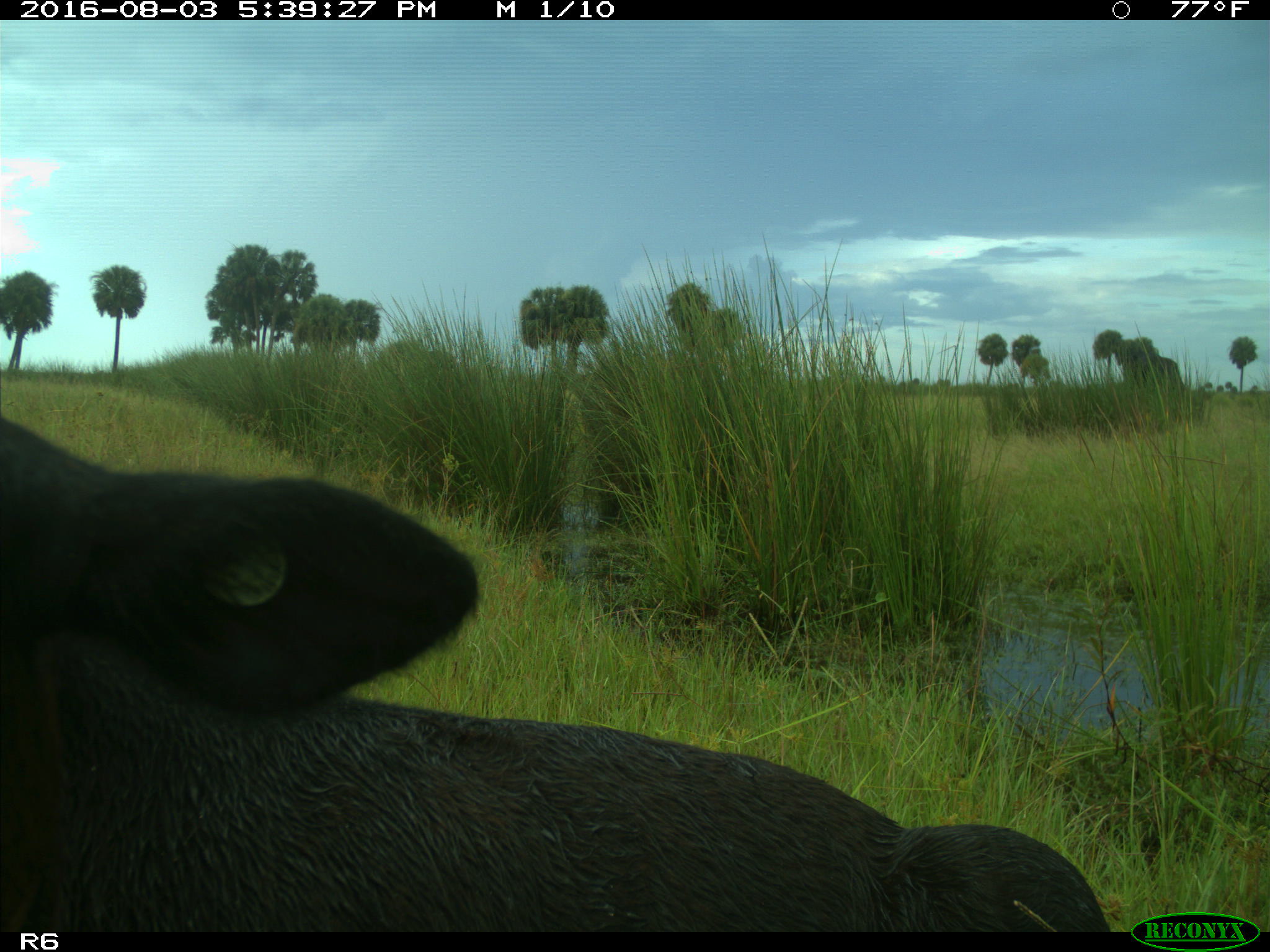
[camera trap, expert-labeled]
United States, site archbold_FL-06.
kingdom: Animalia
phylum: Chordata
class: Mammalia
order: Artiodactyla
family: Bovidae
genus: Bos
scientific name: Bos taurus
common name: domestic cow